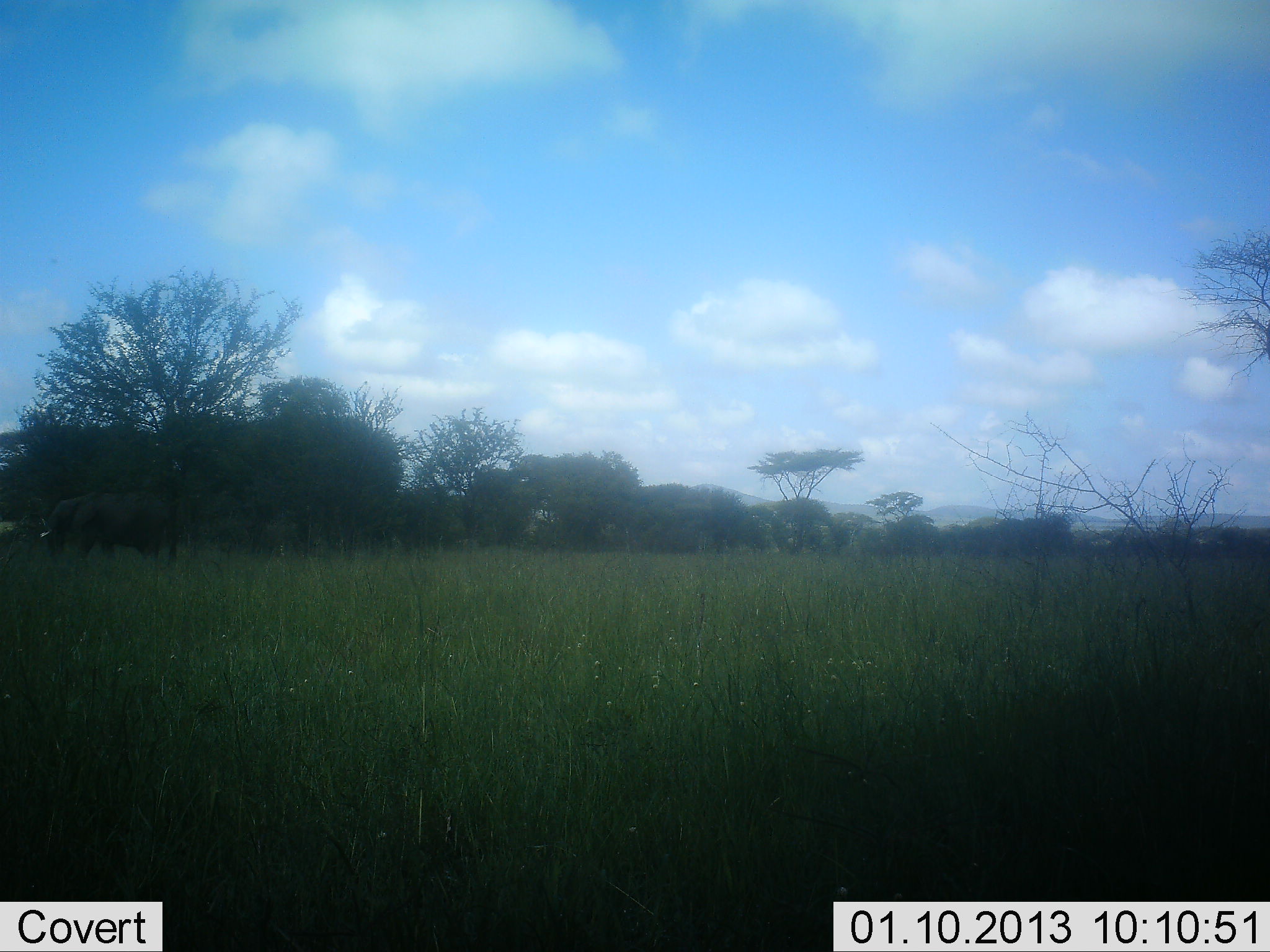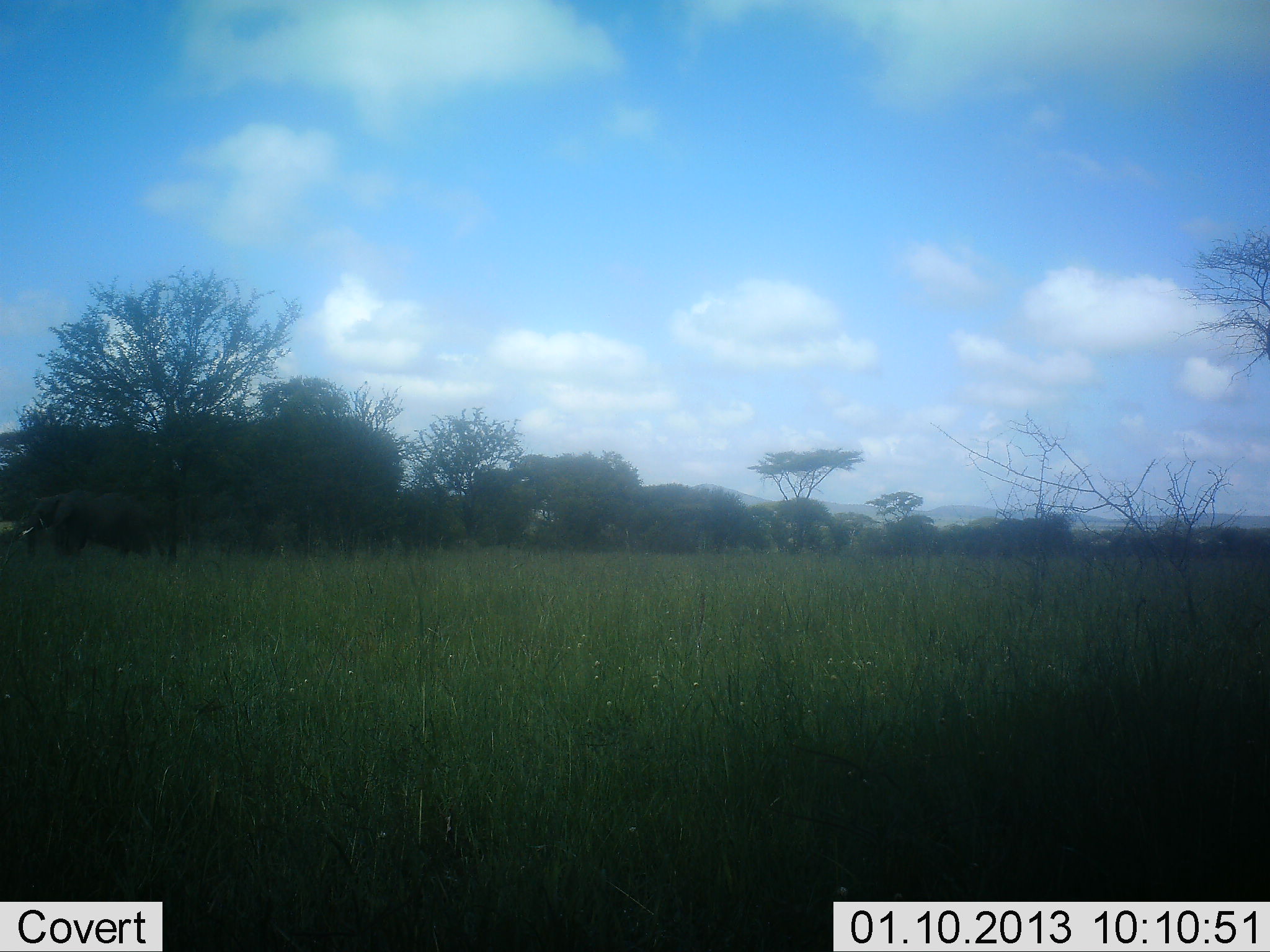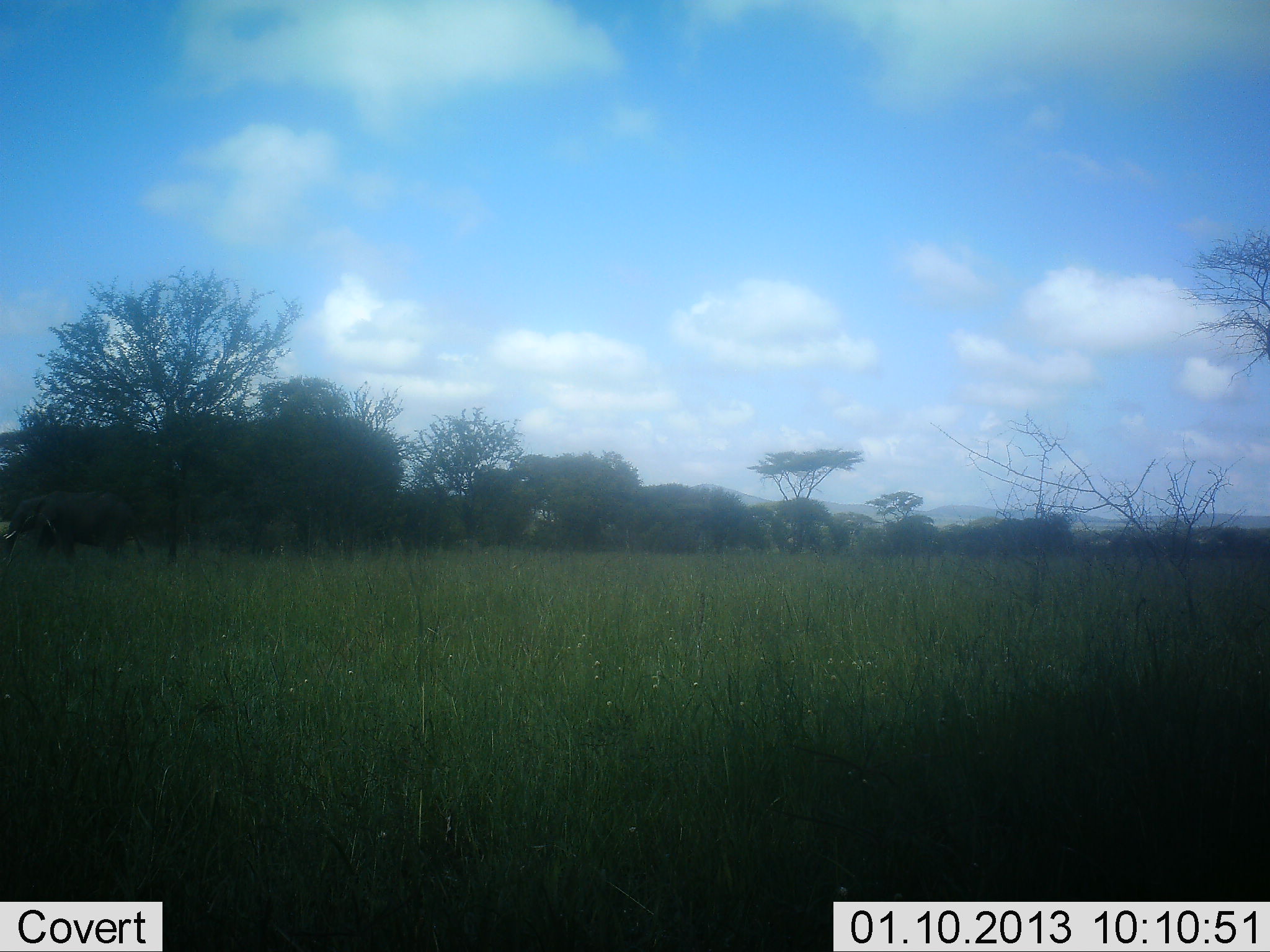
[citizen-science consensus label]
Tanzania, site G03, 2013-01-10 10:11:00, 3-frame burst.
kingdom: Animalia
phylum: Chordata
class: Mammalia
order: Proboscidea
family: Elephantidae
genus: Loxodonta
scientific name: Loxodonta africana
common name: african bush elephant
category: elephant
Elephant (african bush elephant) (Loxodonta africana), count 1. Behavior (volunteer vote fractions): standing 13%, resting 0%, moving 90%, interacting 0%. Young present (vote fraction): 0%. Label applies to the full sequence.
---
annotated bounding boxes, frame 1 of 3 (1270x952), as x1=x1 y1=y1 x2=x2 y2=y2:
animal: x1=38 y1=493 x2=168 y2=565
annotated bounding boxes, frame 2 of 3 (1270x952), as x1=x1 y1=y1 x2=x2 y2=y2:
animal: x1=20 y1=489 x2=156 y2=563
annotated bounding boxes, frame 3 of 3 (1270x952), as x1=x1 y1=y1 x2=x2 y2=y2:
animal: x1=2 y1=488 x2=148 y2=565